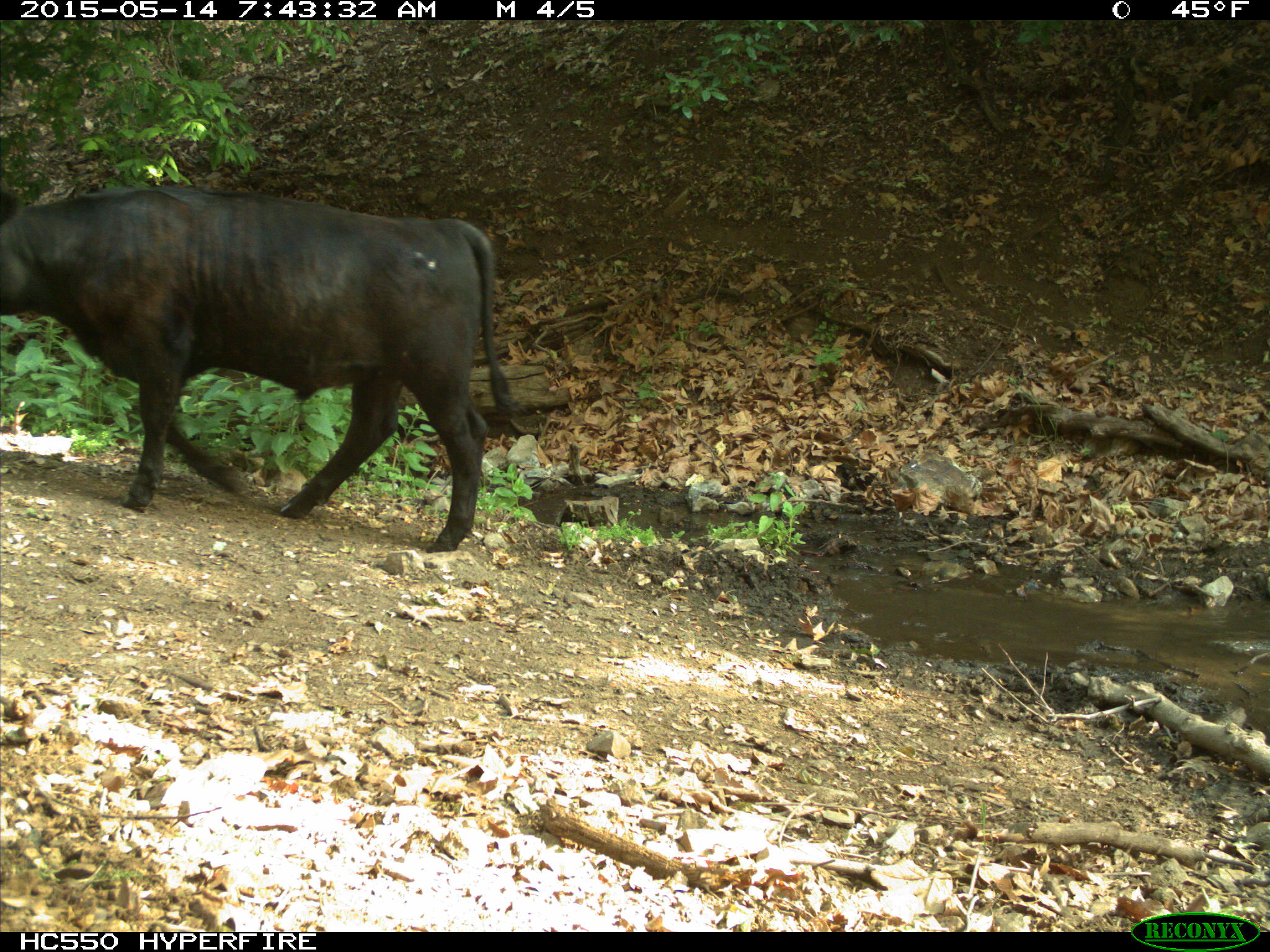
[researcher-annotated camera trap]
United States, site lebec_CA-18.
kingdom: Animalia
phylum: Chordata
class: Mammalia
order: Artiodactyla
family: Bovidae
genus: Bos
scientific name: Bos taurus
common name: domestic cow